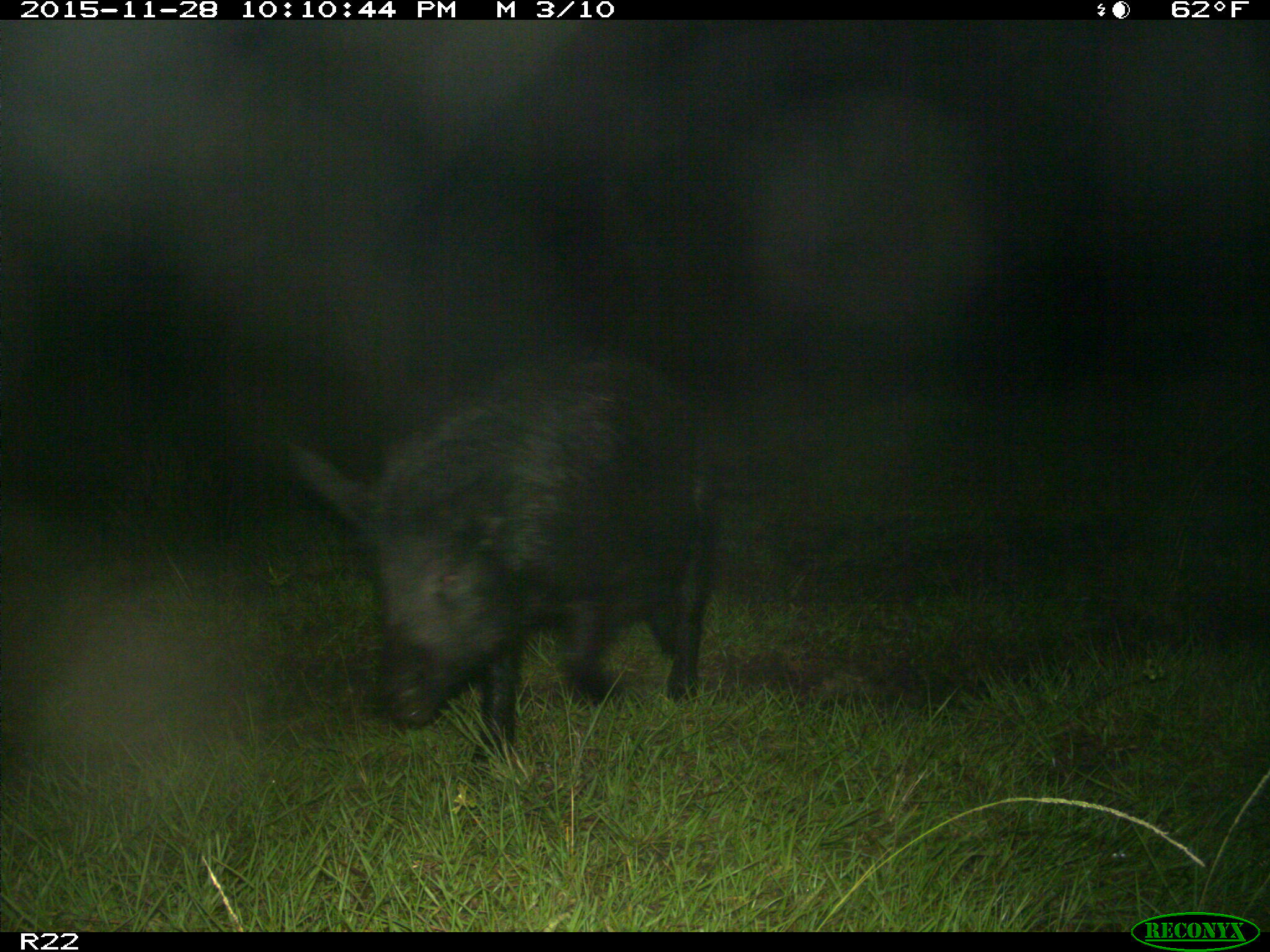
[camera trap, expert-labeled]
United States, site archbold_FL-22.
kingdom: Animalia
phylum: Chordata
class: Mammalia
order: Artiodactyla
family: Suidae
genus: Sus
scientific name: Sus scrofa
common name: wild boar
Sus scrofa (wild boar).